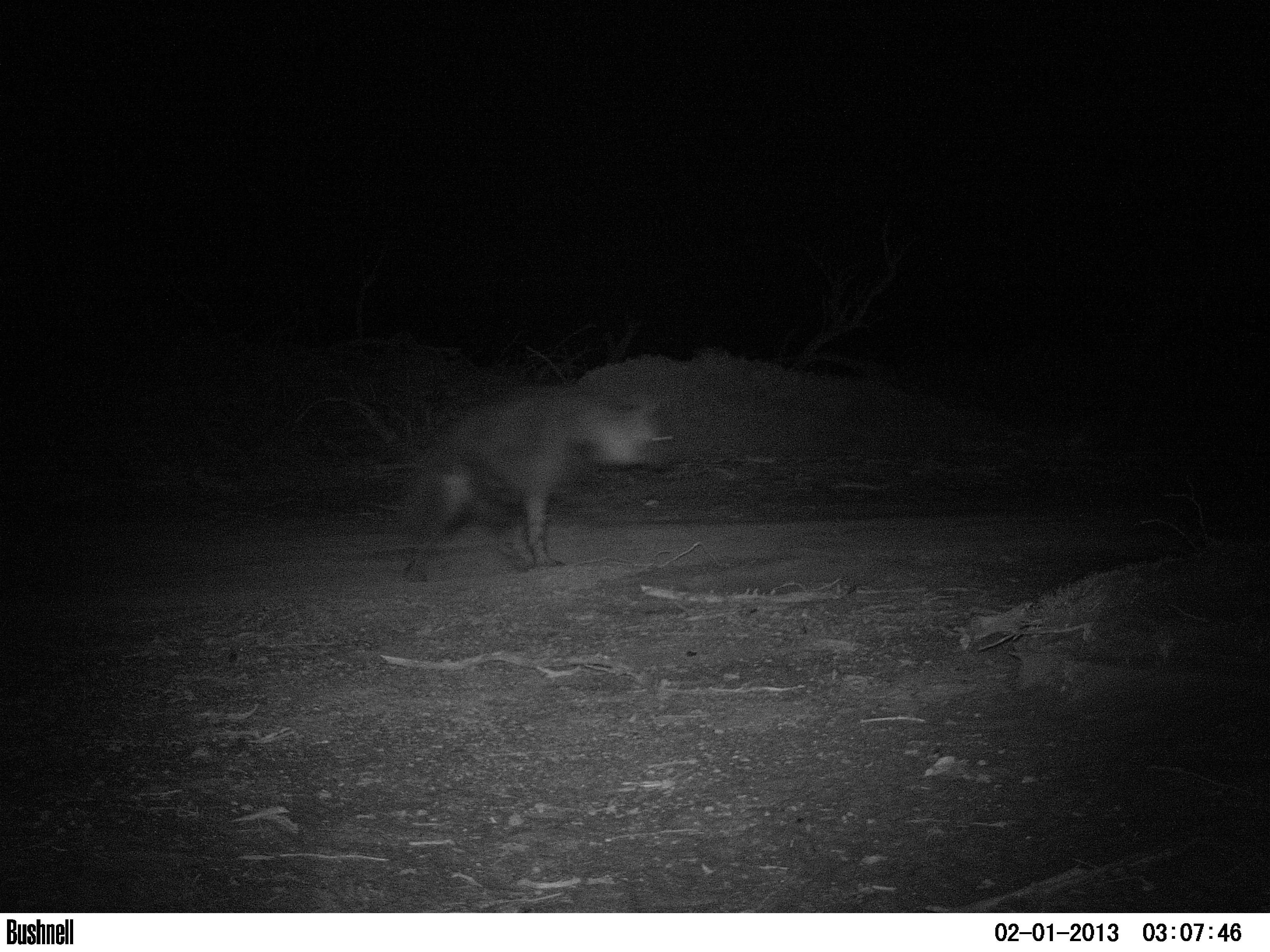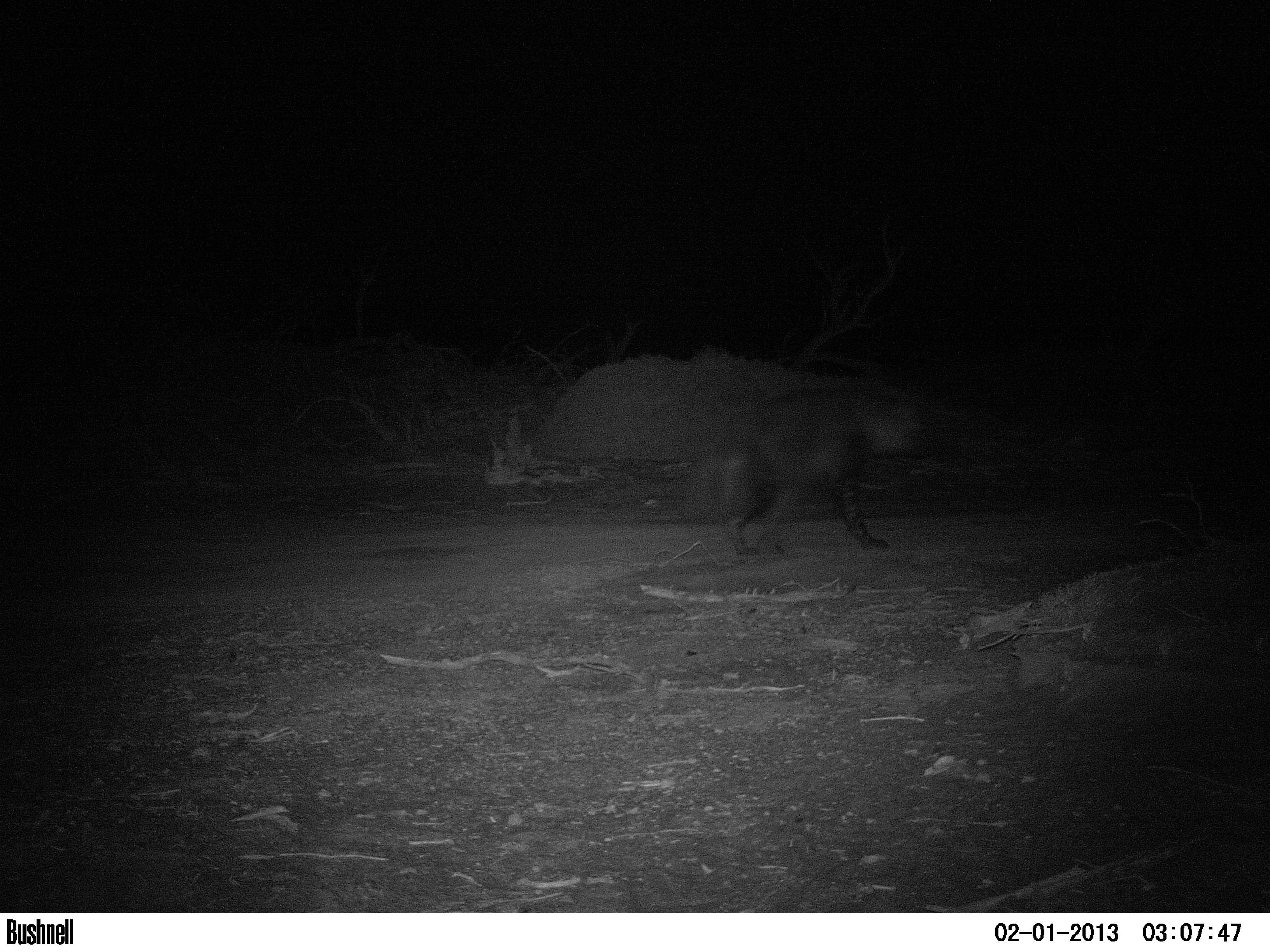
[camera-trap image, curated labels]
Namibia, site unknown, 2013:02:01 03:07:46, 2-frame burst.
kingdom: Animalia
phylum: Chordata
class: Mammalia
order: Carnivora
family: Hyaenidae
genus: Parahyaena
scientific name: Parahyaena brunnea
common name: brown hyena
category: hyaena brunnea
Hyaena brunnea (brown hyena) (Parahyaena brunnea).